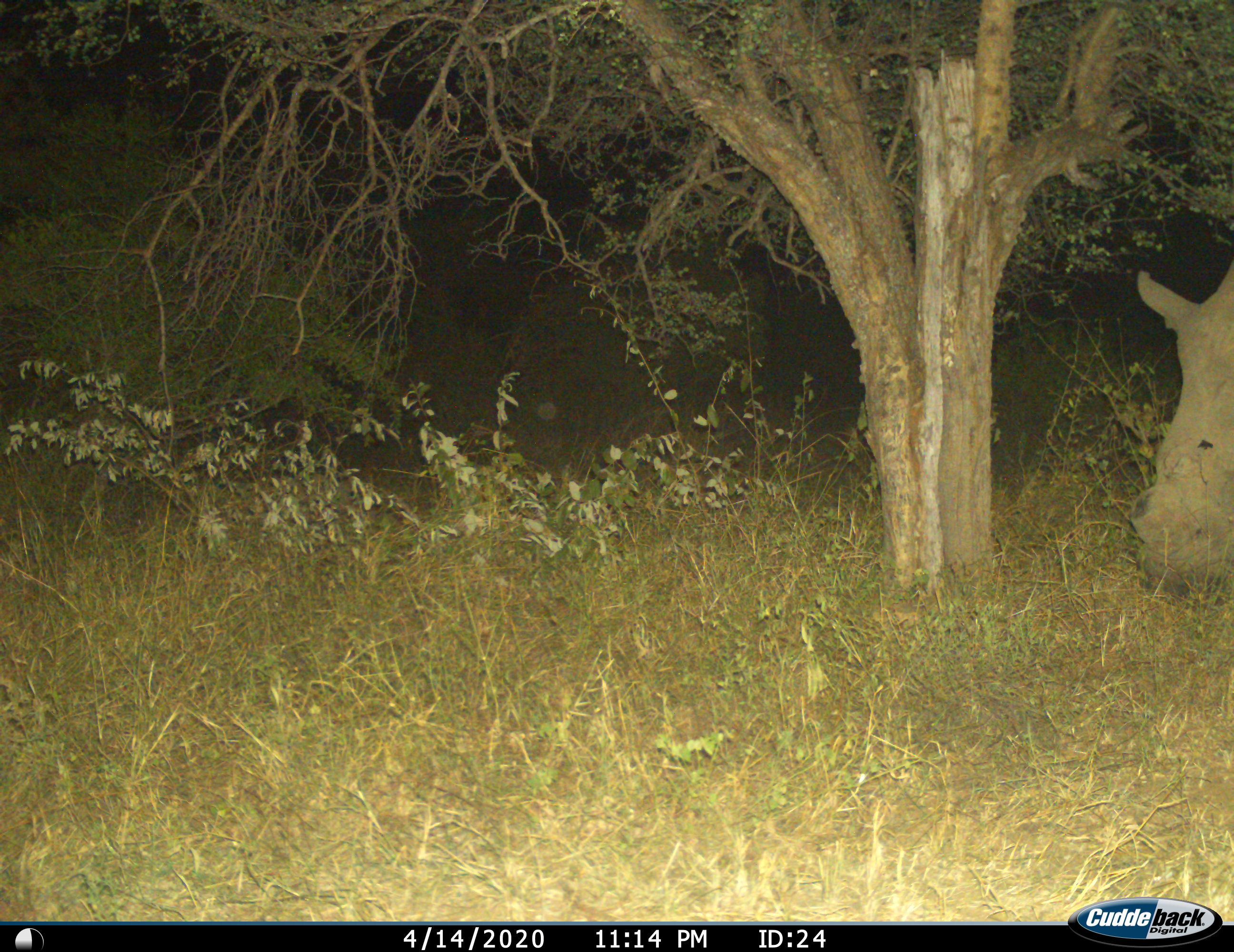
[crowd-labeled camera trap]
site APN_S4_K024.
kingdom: Animalia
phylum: Chordata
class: Mammalia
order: Perissodactyla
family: Rhinocerotidae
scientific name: Rhinocerotidae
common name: unknown rhinoceros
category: rhinocerosunknown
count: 1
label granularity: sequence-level